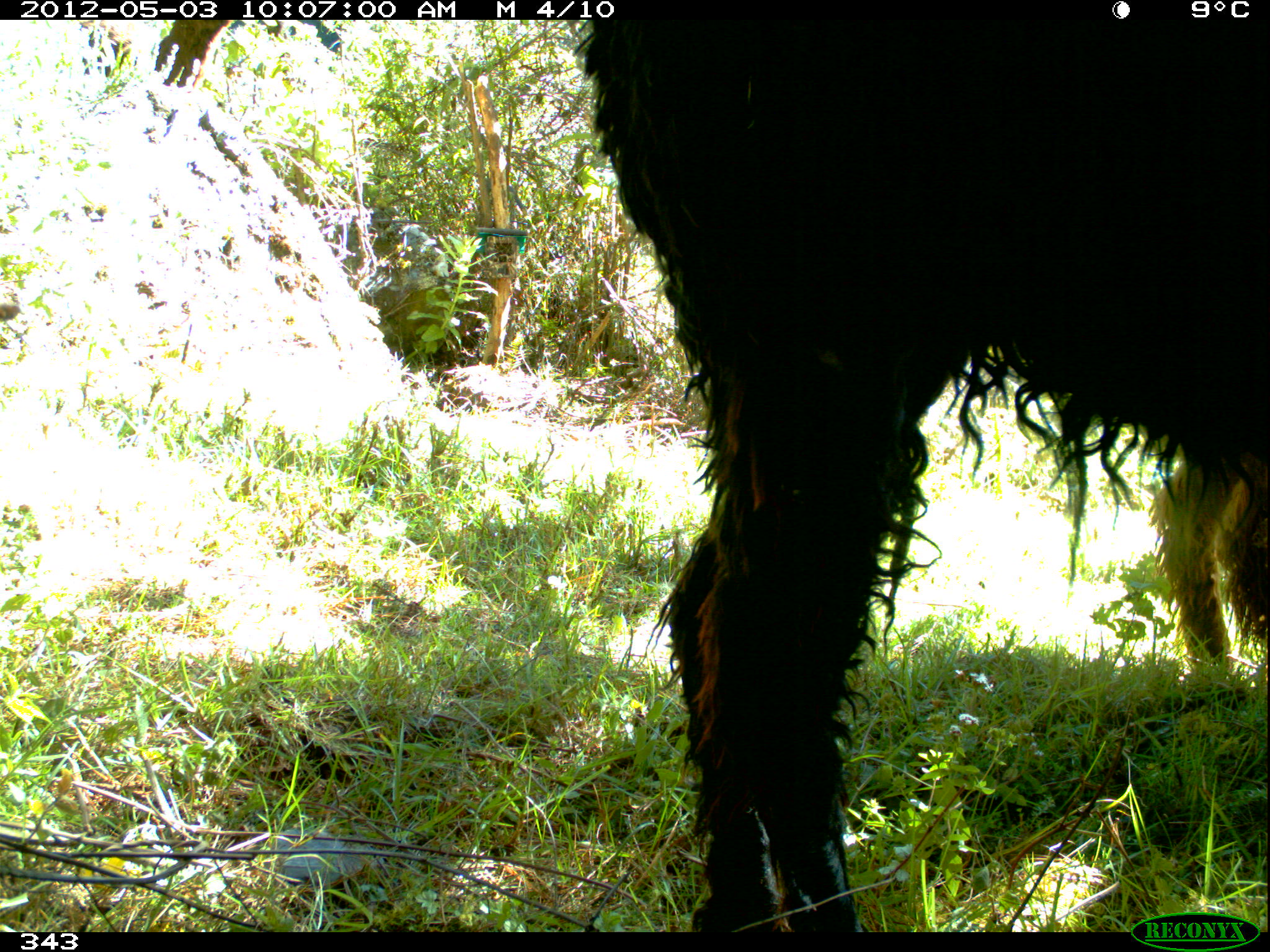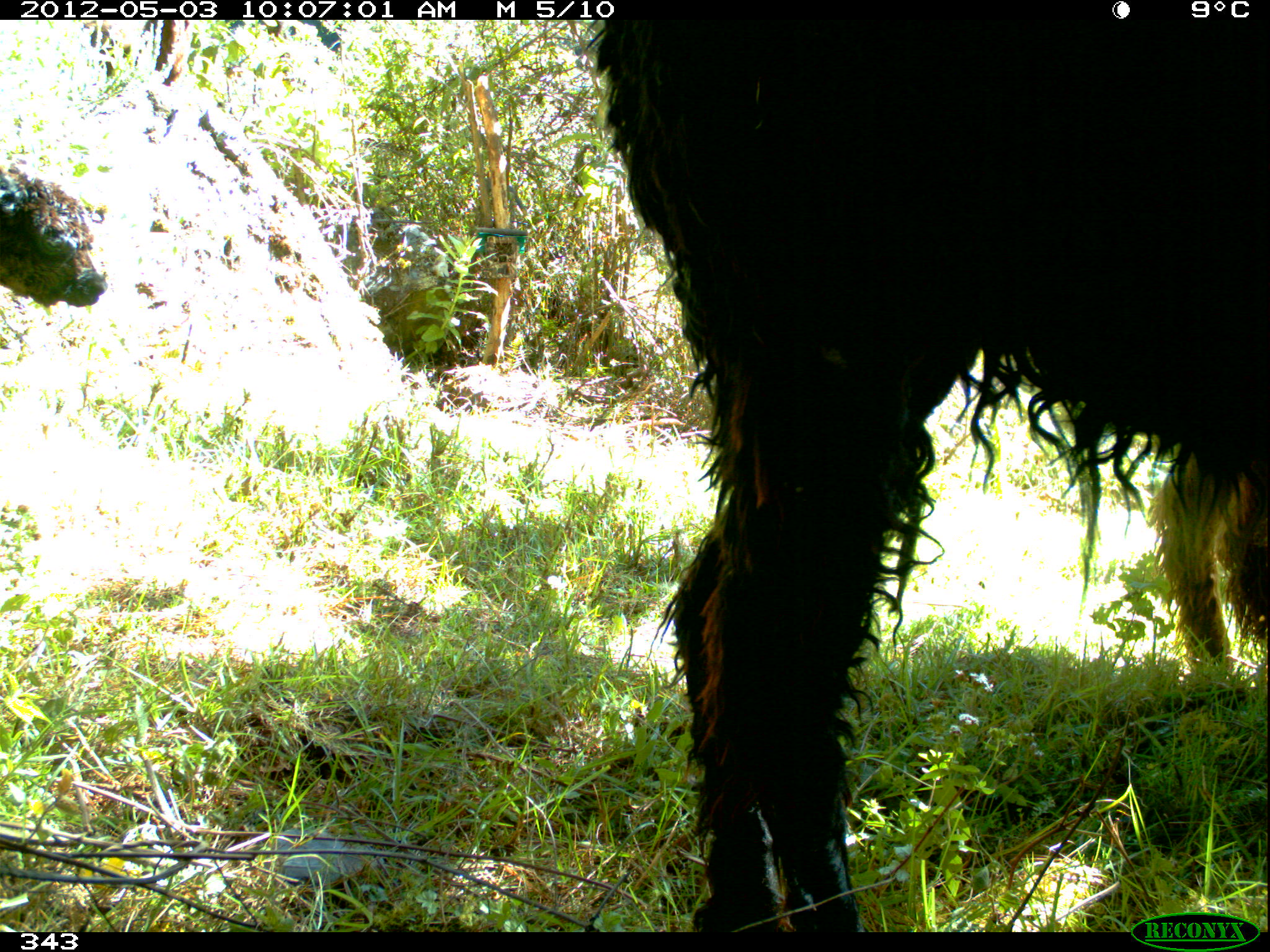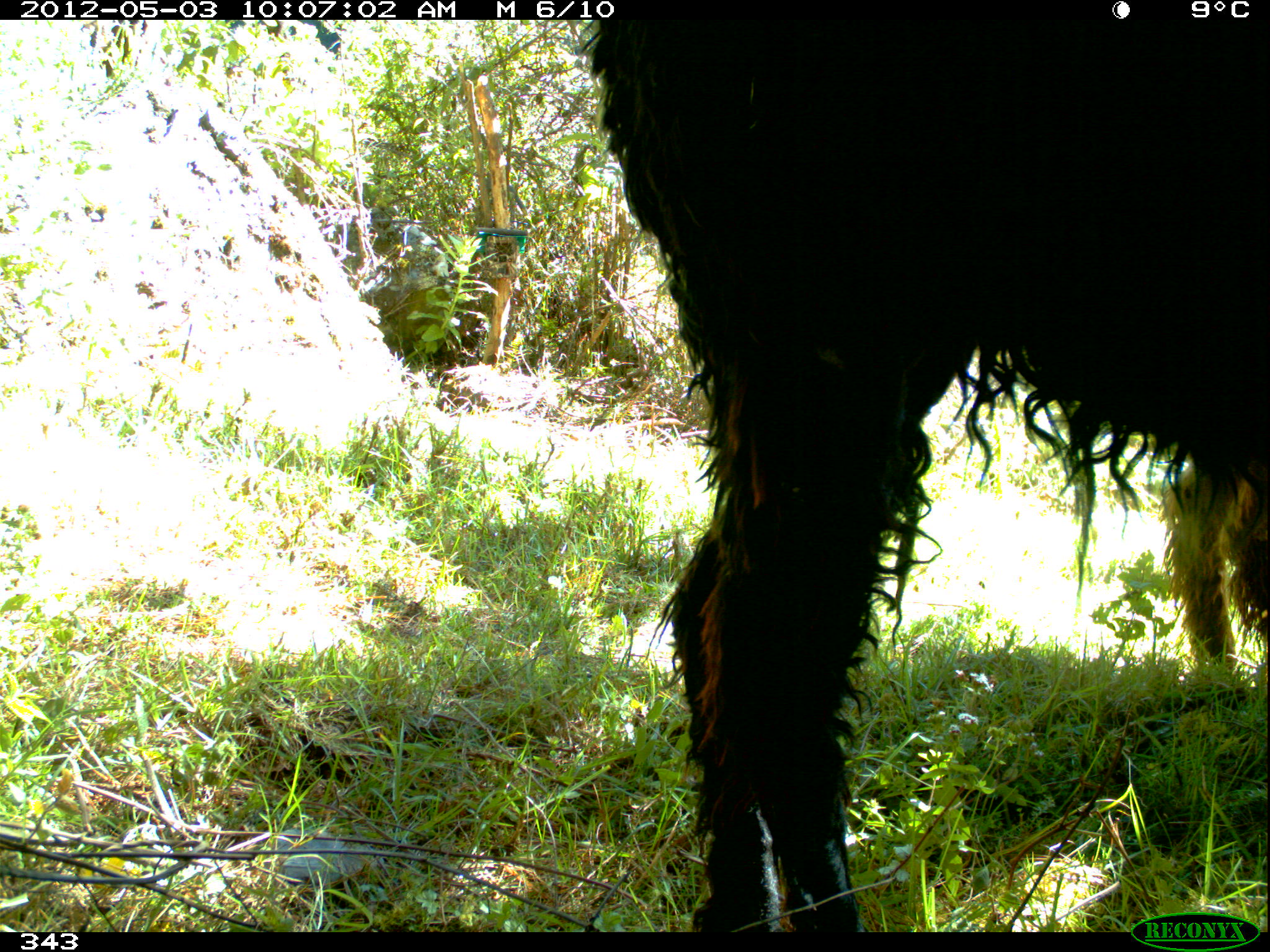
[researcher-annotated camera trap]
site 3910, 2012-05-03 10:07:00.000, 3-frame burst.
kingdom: Animalia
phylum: Chordata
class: Mammalia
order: Artiodactyla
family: Camelidae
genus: Vicugna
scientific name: Vicugna pacos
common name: alpaca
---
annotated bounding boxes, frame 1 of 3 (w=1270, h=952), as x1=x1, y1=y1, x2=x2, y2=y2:
vicugna pacos: x1=567, y1=17, x2=1264, y2=932; x1=1148, y1=449, x2=1264, y2=669; x1=0, y1=291, x2=19, y2=322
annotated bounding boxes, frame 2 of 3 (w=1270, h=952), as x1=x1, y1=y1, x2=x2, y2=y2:
vicugna pacos: x1=584, y1=18, x2=1266, y2=931; x1=1145, y1=444, x2=1266, y2=670; x1=0, y1=168, x2=109, y2=307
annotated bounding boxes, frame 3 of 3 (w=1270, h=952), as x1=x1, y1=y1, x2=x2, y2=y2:
vicugna pacos: x1=576, y1=19, x2=1270, y2=932; x1=1156, y1=450, x2=1267, y2=670